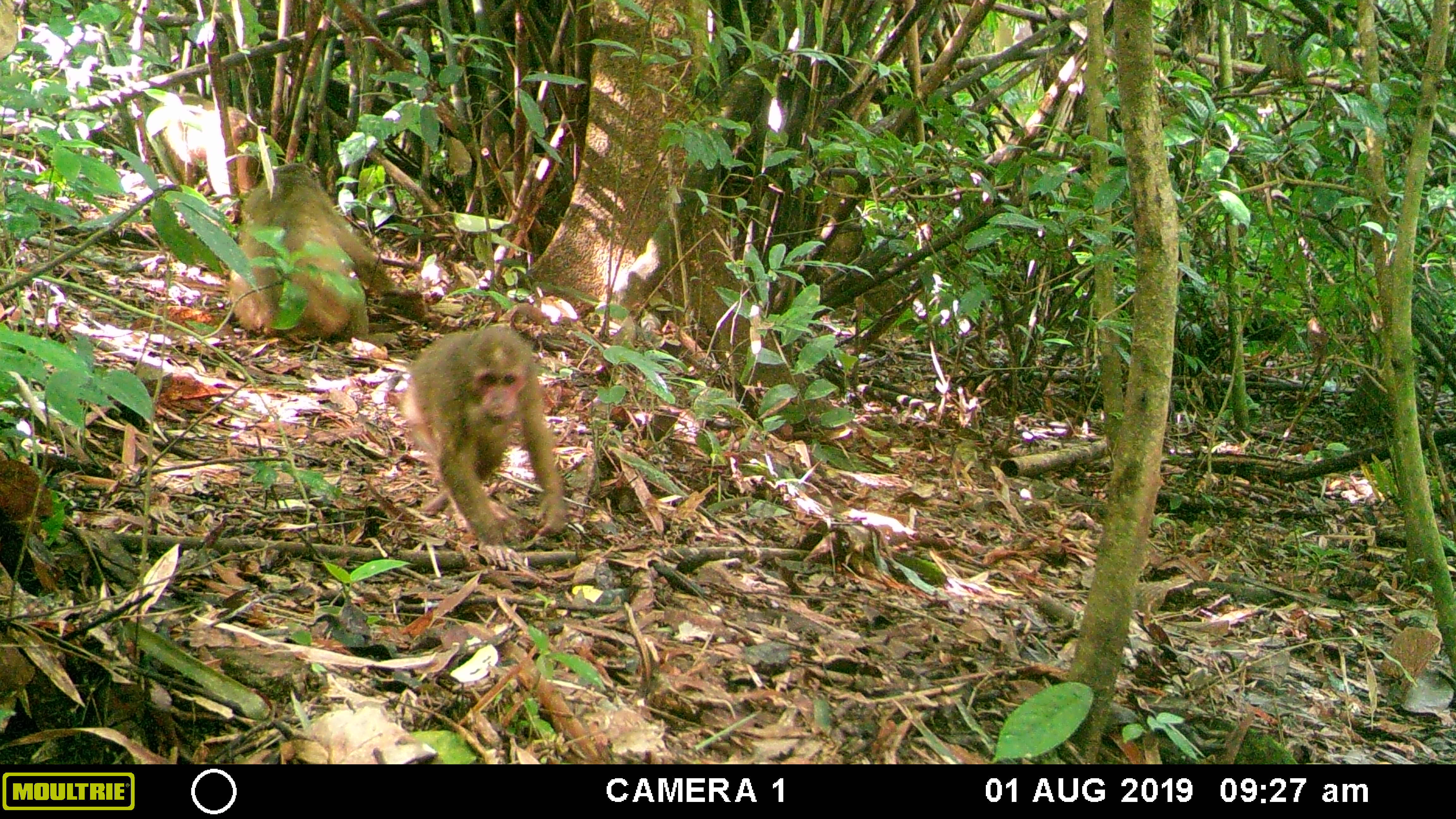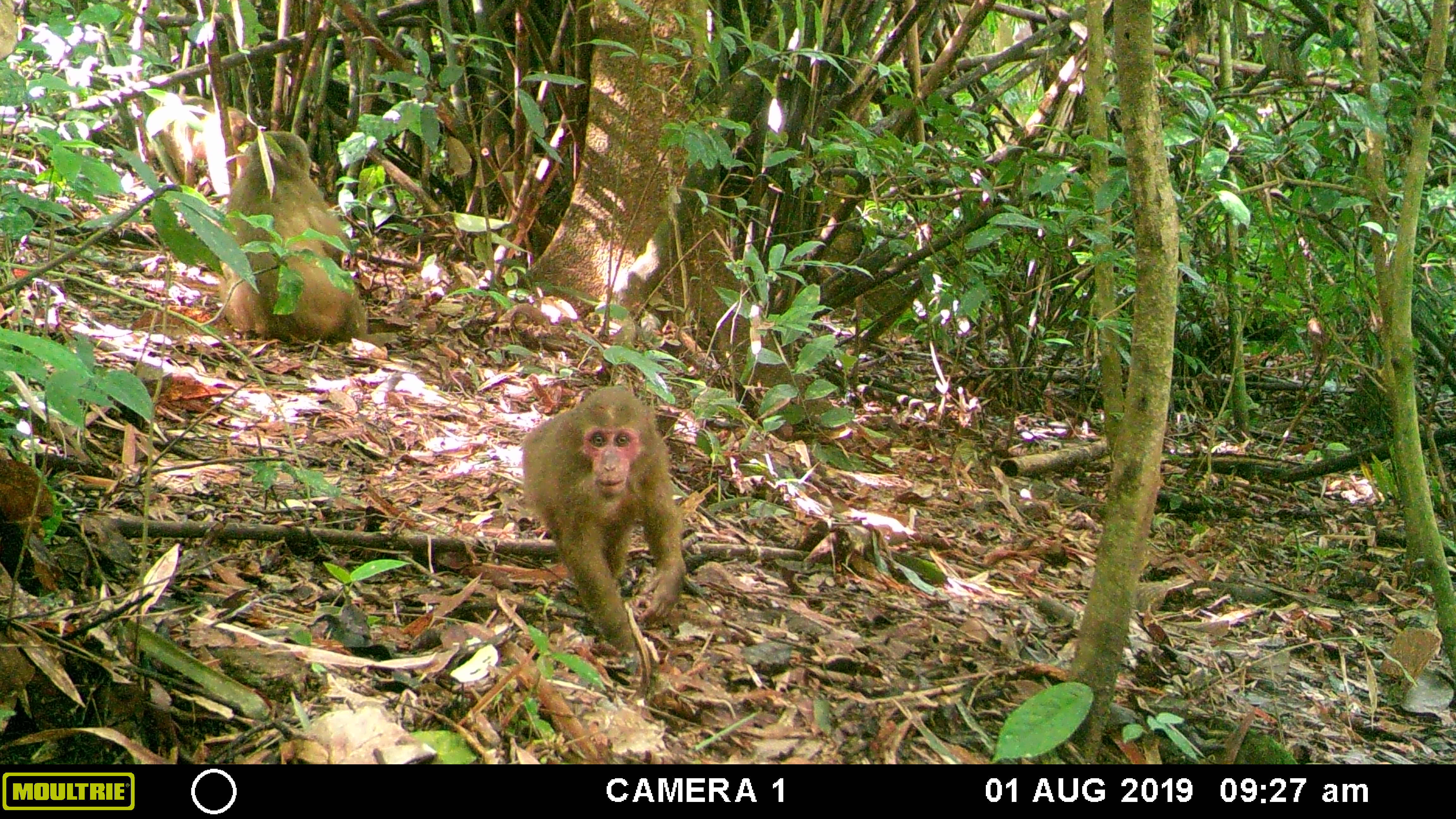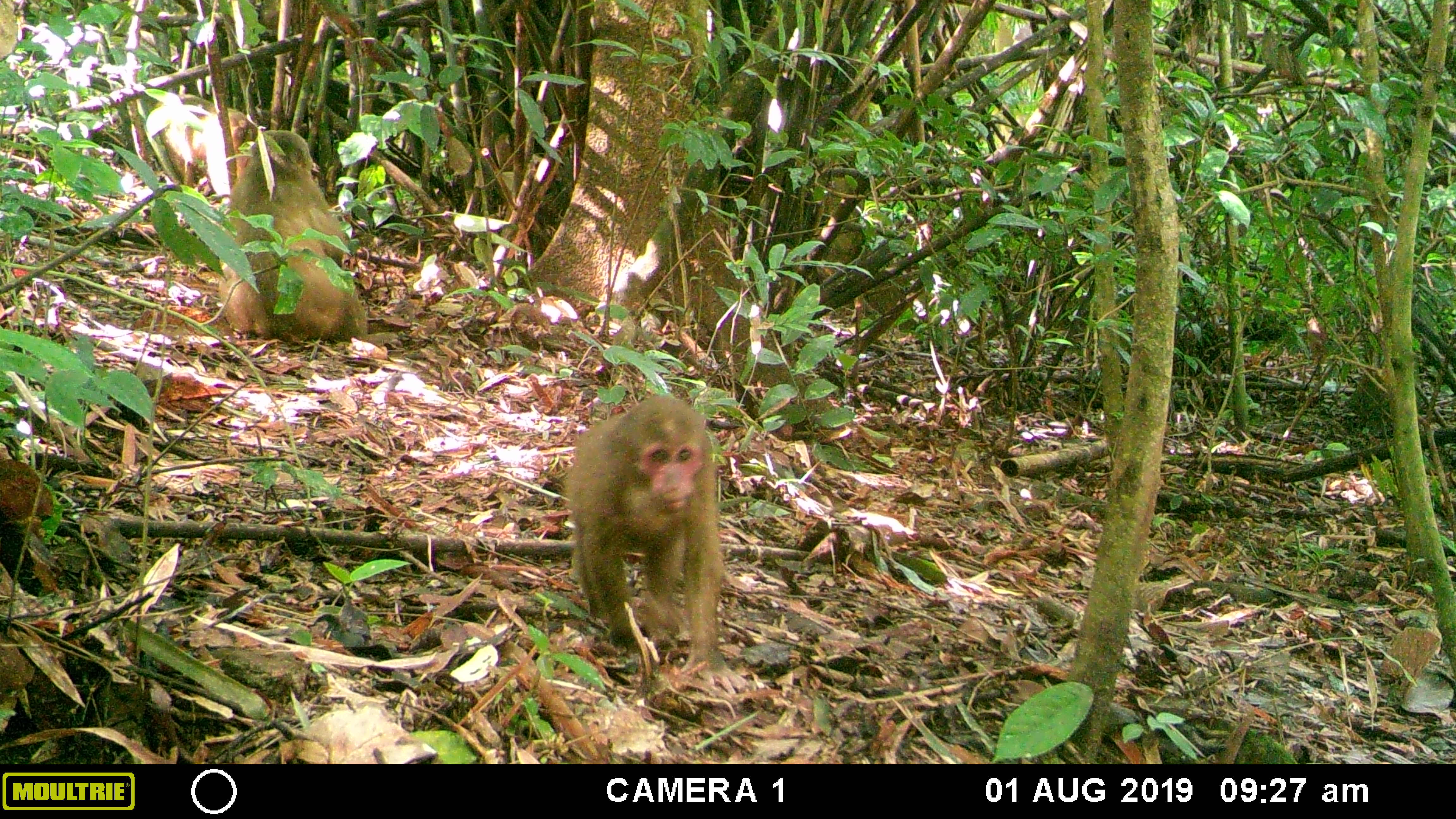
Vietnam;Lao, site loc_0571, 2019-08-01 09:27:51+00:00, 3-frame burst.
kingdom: Animalia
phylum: Chordata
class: Mammalia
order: Primates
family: Cercopithecidae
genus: Macaca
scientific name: Macaca arctoides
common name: stump-tailed macaque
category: stump tailed macaque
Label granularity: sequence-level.